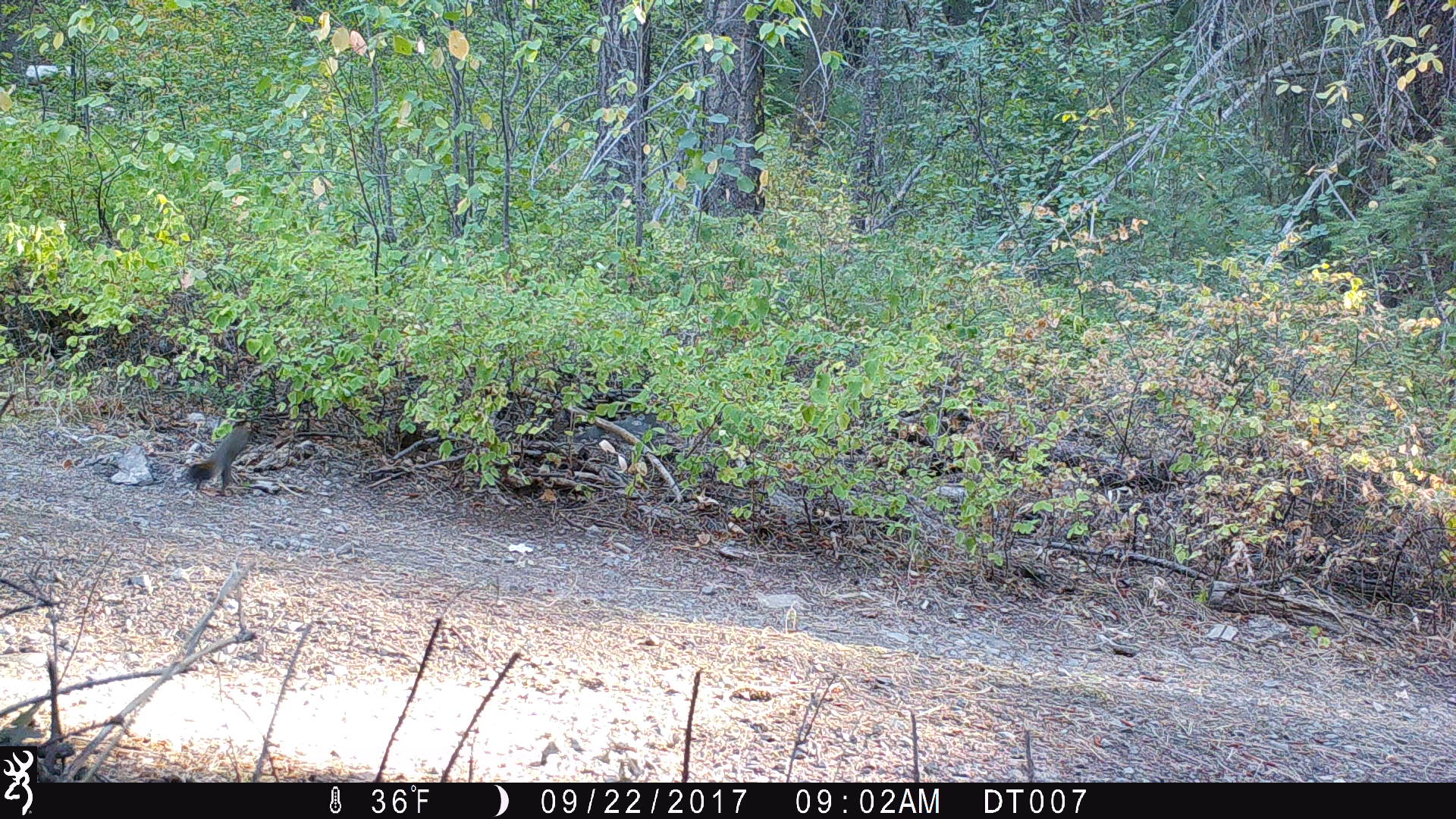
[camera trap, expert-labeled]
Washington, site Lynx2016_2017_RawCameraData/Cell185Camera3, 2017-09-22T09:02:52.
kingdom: Animalia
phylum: Chordata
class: Mammalia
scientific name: Mammalia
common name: small mammal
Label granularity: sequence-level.